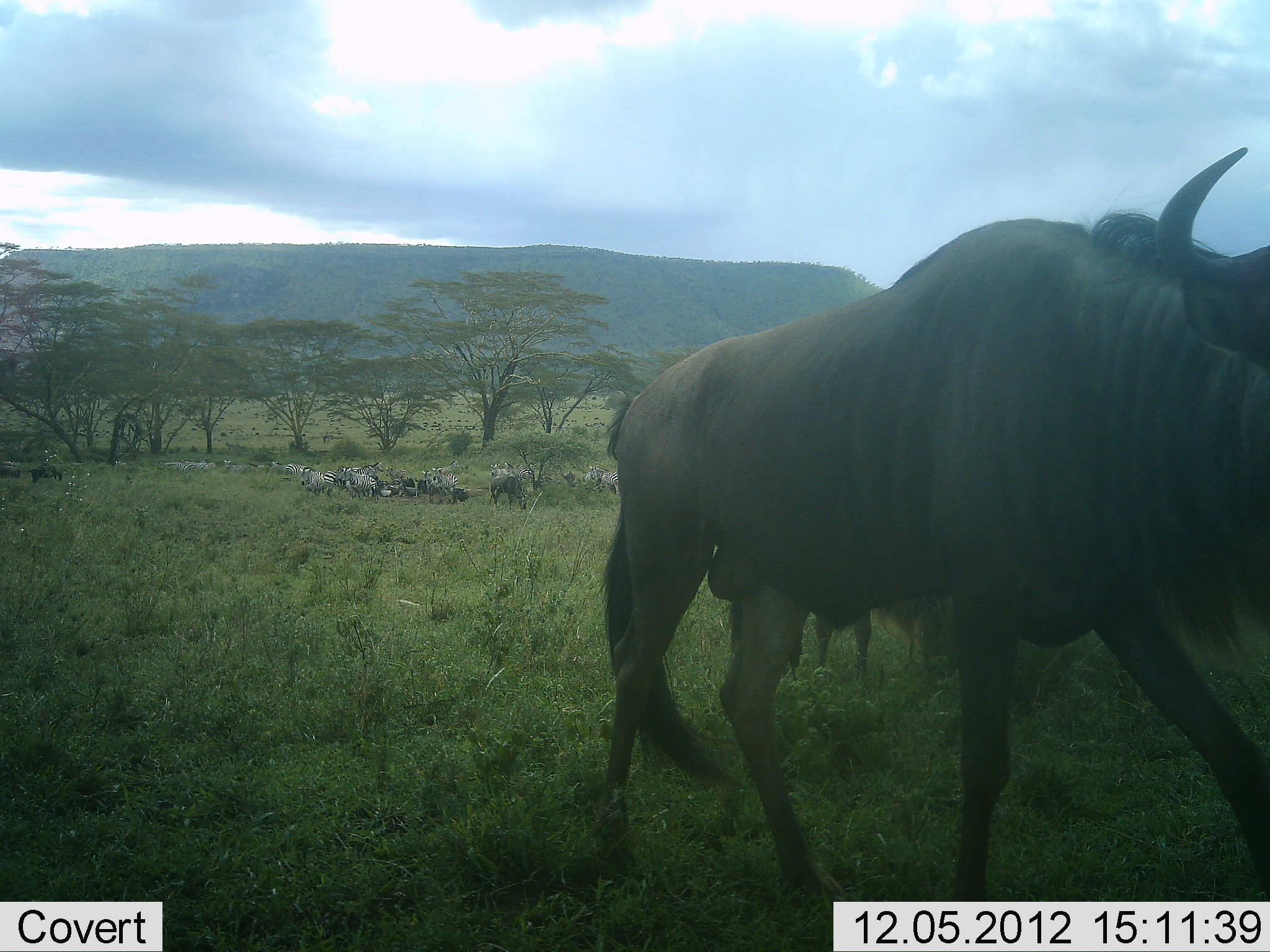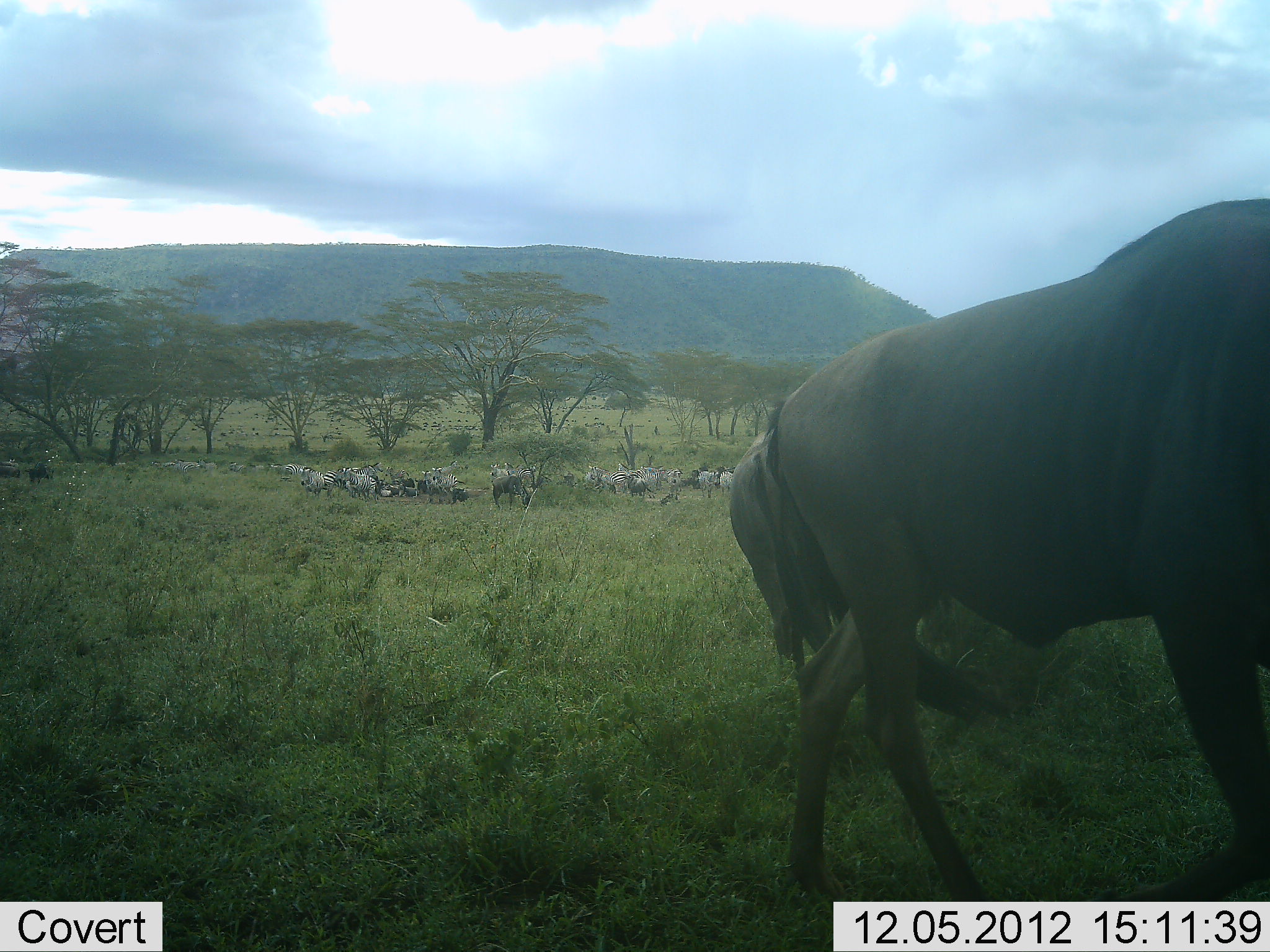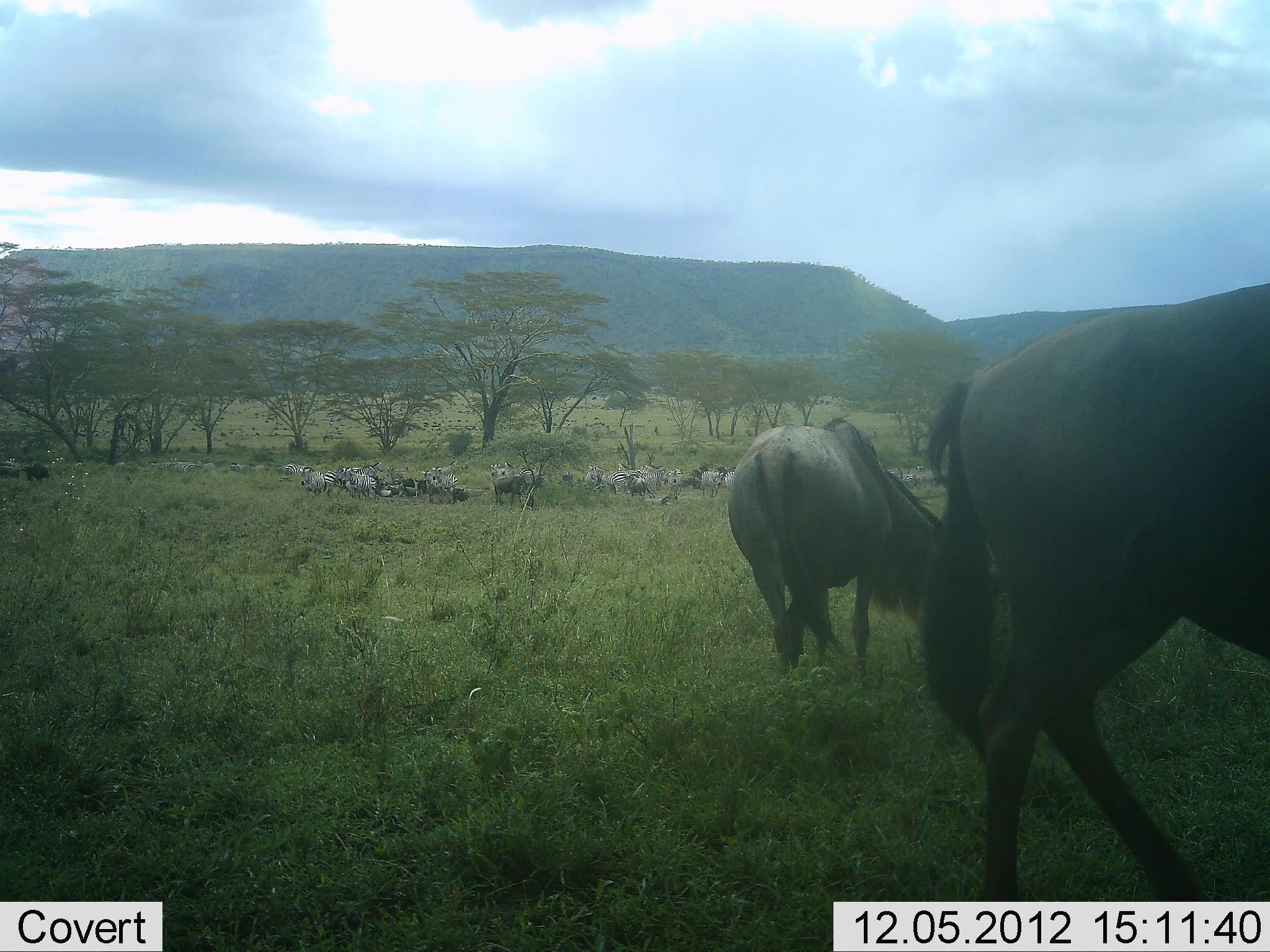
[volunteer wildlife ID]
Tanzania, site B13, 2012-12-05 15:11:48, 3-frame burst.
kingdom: Animalia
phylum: Chordata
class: Mammalia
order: Artiodactyla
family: Bovidae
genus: Connochaetes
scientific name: Connochaetes taurinus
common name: blue wildebeest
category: wildebeest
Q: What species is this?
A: Wildebeest (blue wildebeest) (Connochaetes taurinus).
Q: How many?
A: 11-50.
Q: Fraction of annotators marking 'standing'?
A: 55%.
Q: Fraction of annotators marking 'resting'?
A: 27%.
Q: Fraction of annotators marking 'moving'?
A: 82%.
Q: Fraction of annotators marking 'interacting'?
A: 18%.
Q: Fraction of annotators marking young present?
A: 0%.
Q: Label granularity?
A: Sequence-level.